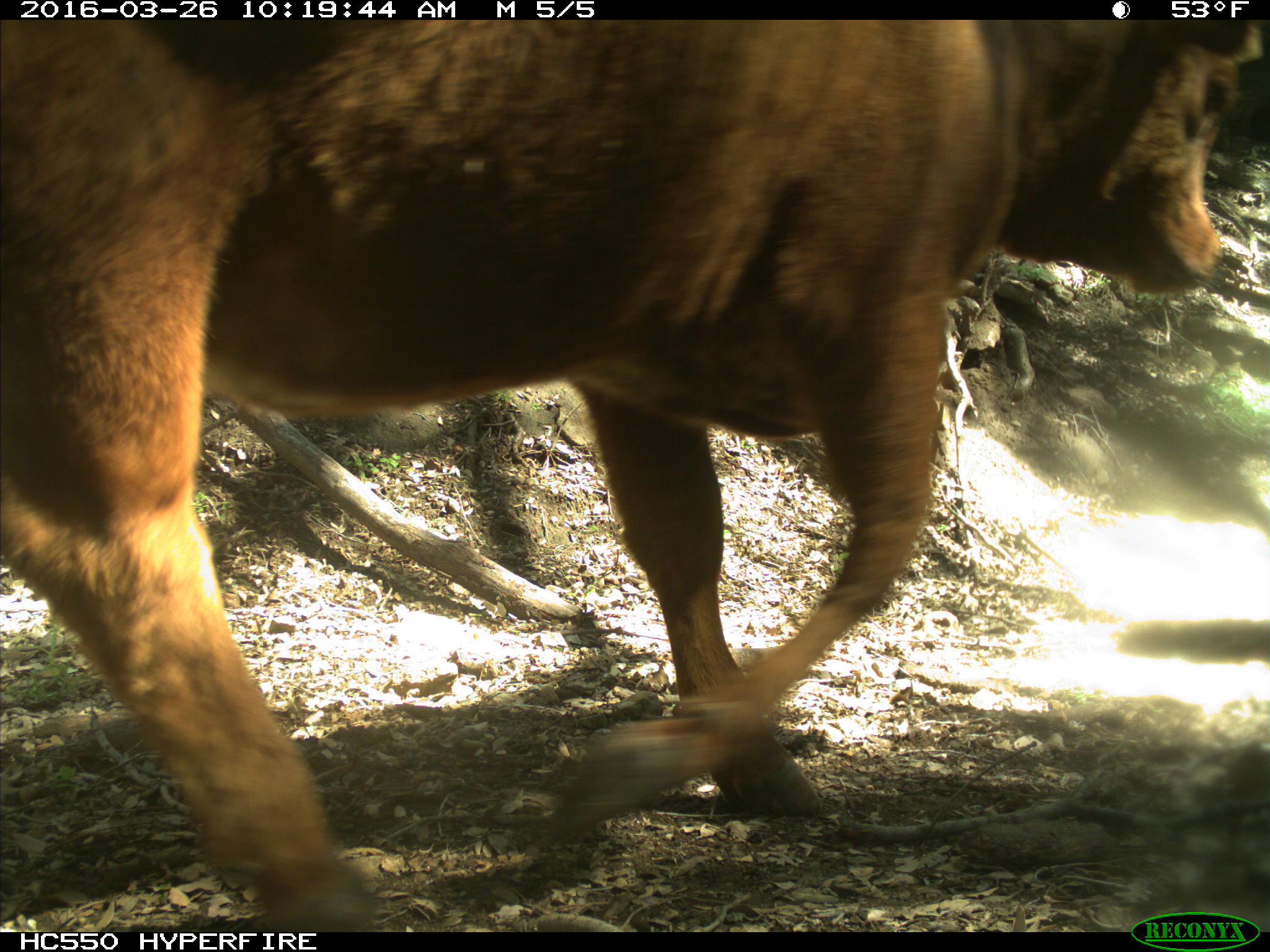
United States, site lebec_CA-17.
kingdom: Animalia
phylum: Chordata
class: Mammalia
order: Artiodactyla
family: Bovidae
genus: Bos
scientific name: Bos taurus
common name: domestic cow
Bos taurus (domestic cow).